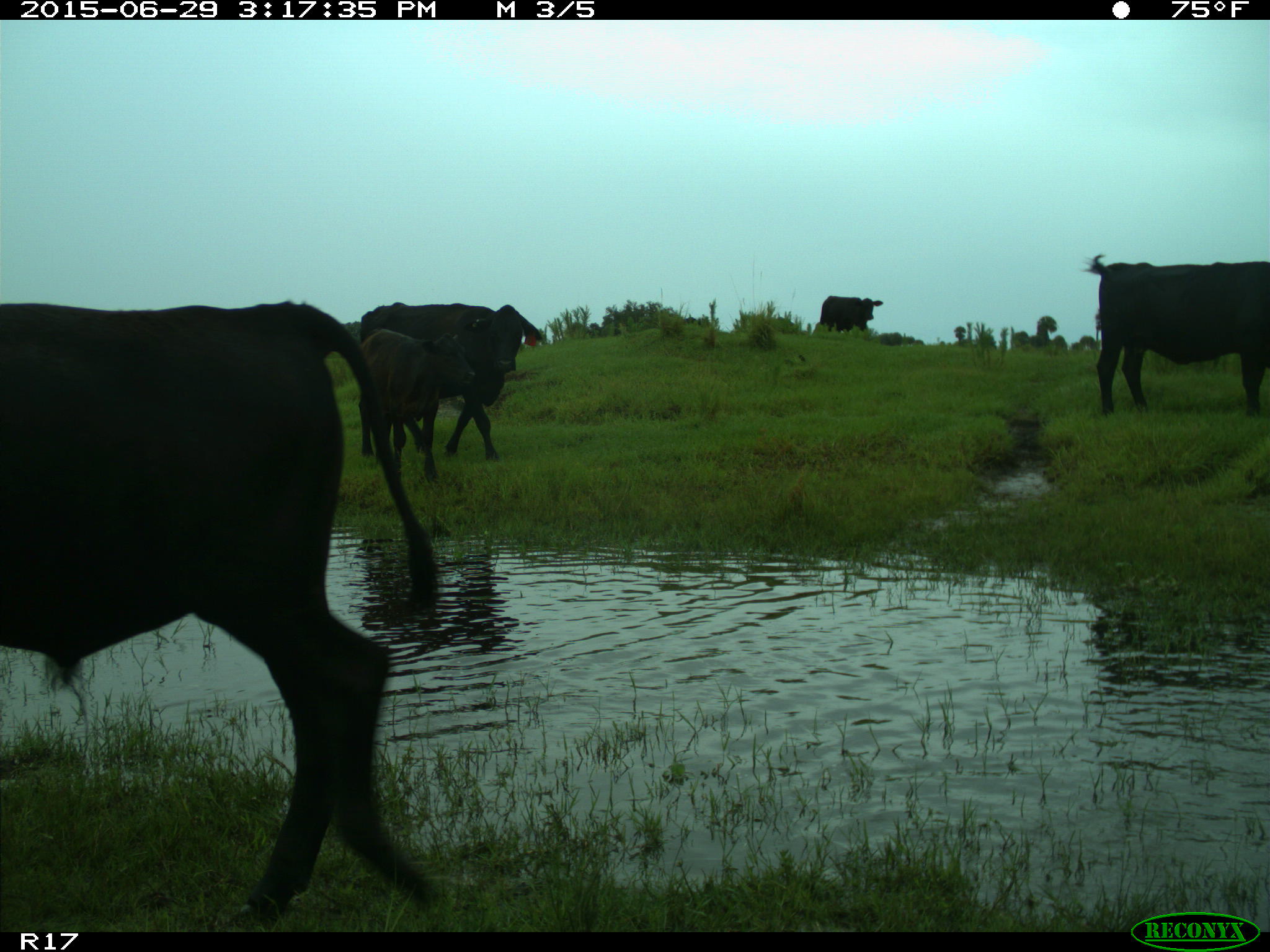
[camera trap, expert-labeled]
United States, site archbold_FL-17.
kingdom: Animalia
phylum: Chordata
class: Mammalia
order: Artiodactyla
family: Bovidae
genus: Bos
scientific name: Bos taurus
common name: domestic cow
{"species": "Bos taurus (domestic cow)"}